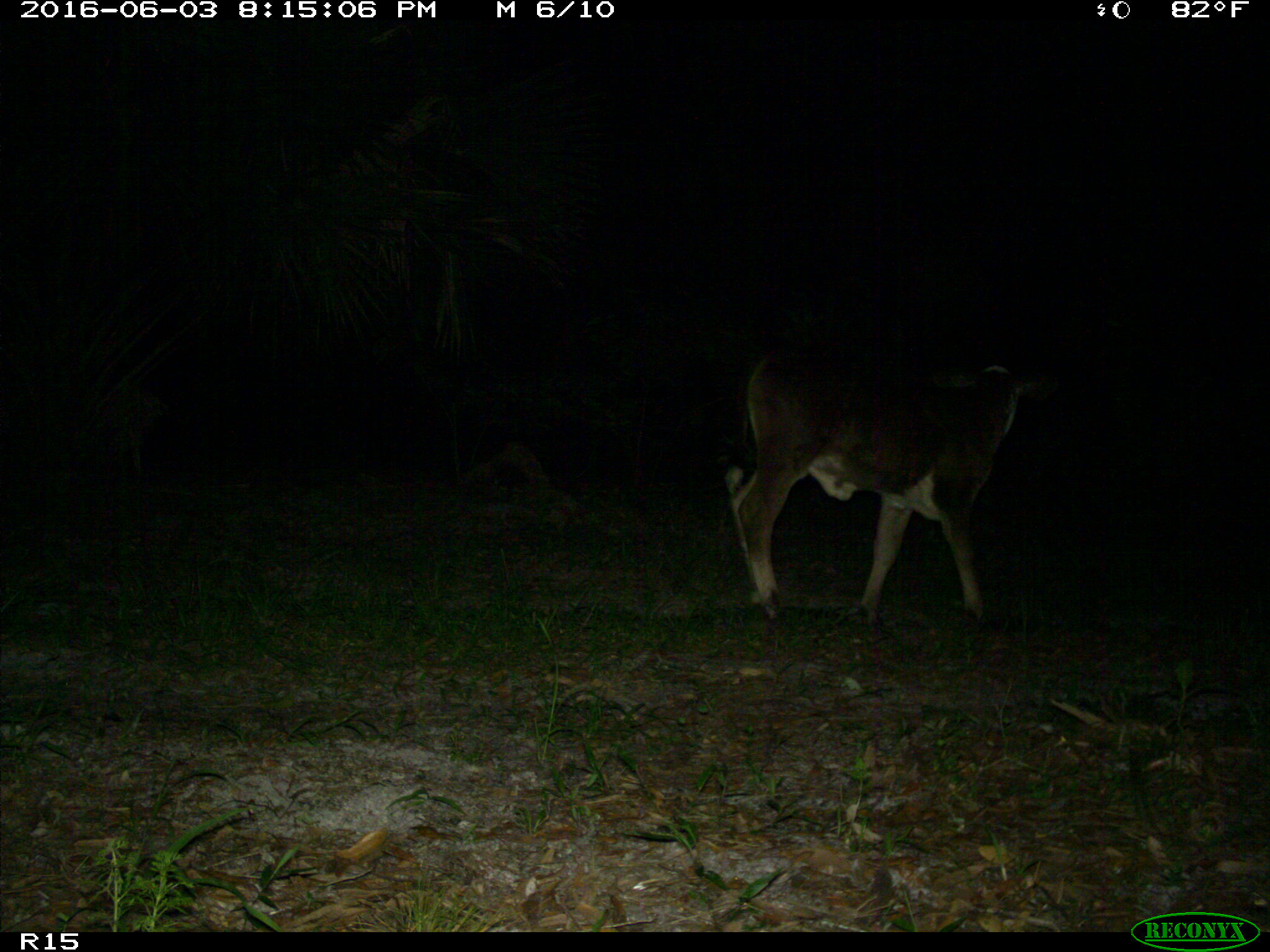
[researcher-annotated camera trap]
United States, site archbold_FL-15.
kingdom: Animalia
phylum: Chordata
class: Mammalia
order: Artiodactyla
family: Bovidae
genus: Bos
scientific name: Bos taurus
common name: domestic cow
Bos taurus (domestic cow).